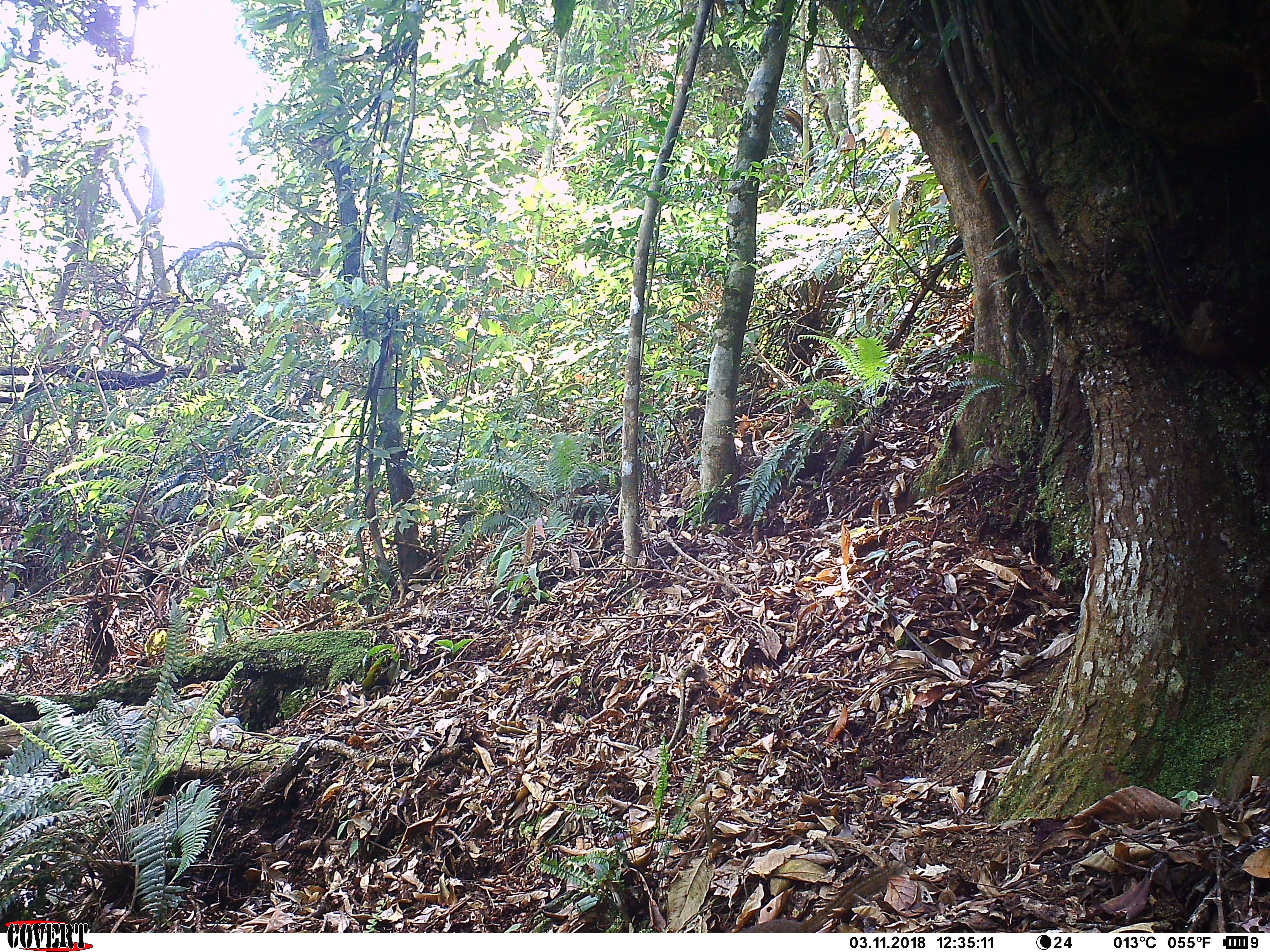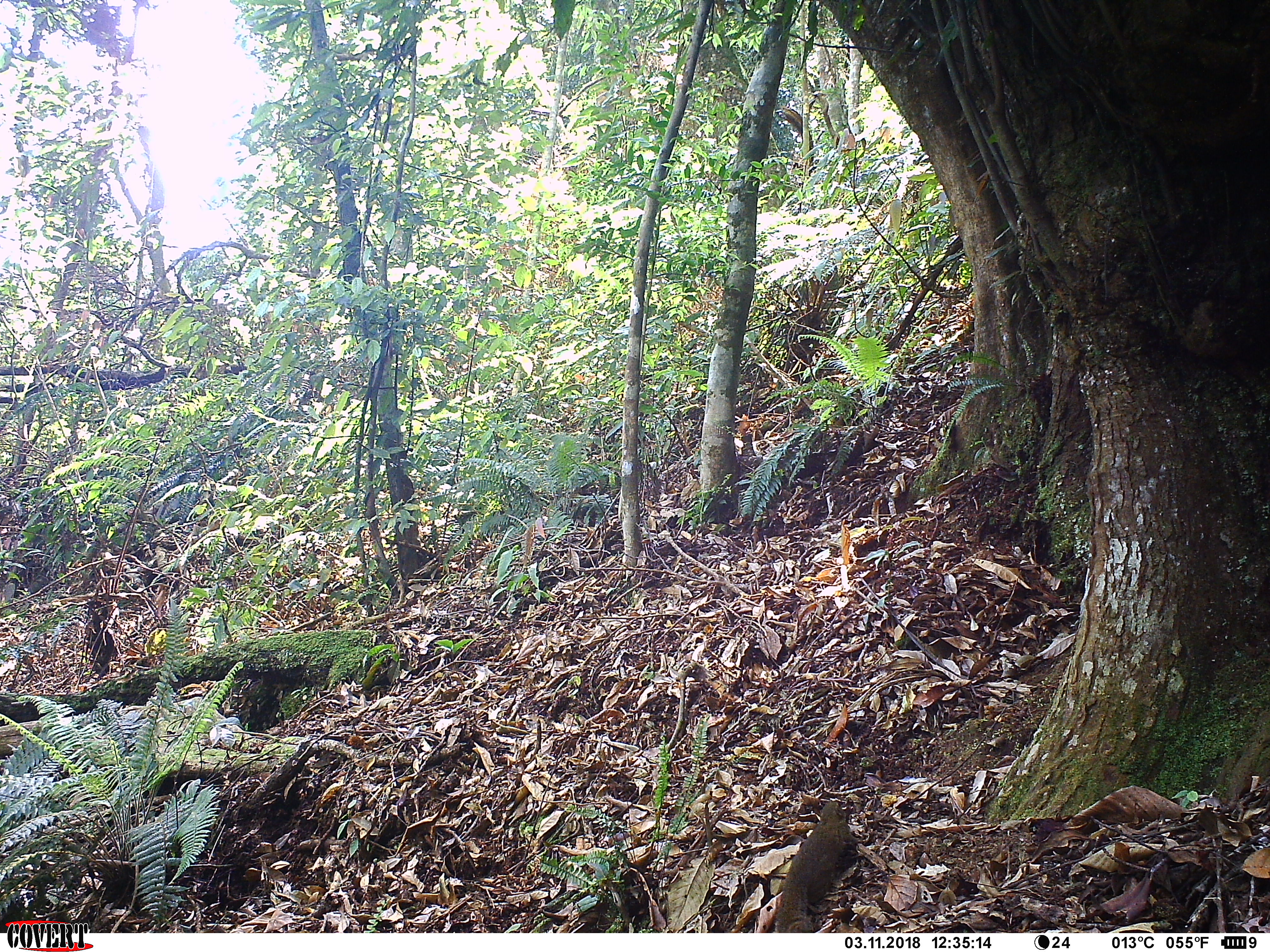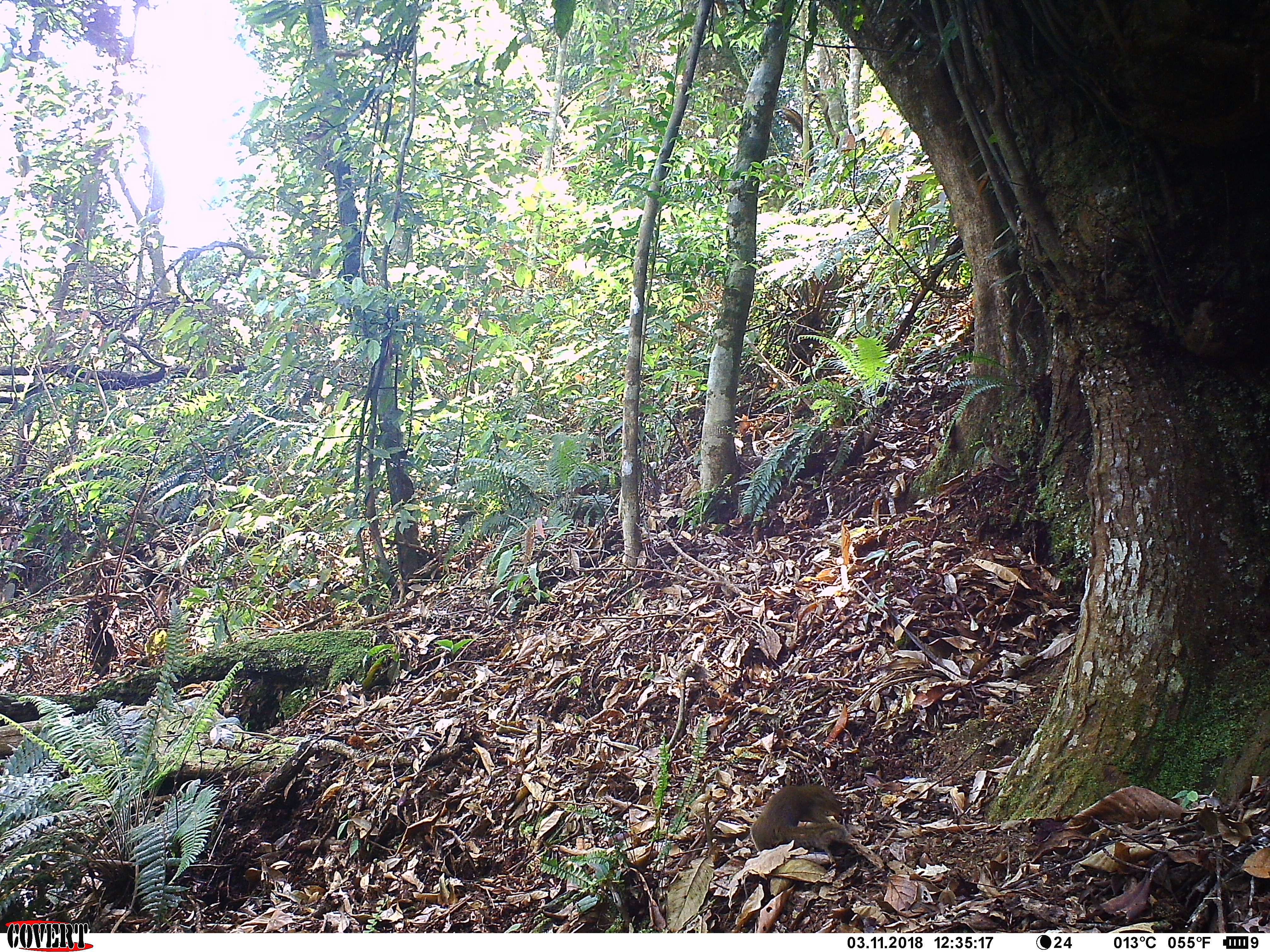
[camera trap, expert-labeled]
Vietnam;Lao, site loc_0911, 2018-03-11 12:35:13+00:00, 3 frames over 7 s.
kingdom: Animalia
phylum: Chordata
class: Mammalia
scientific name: Mammalia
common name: mammal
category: unidentified small mammal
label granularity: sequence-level